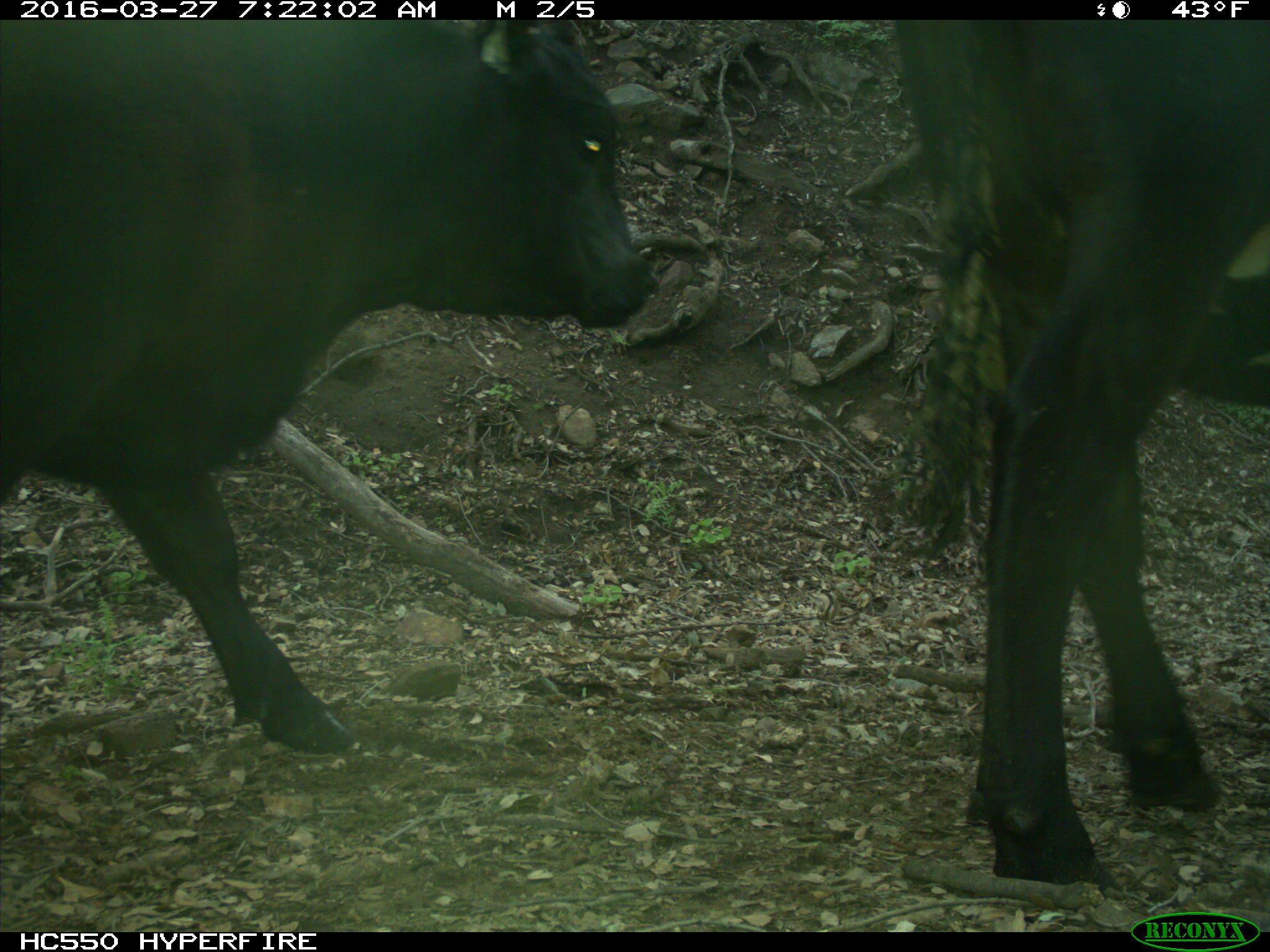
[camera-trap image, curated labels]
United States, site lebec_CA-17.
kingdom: Animalia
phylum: Chordata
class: Mammalia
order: Artiodactyla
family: Bovidae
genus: Bos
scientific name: Bos taurus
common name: domestic cow